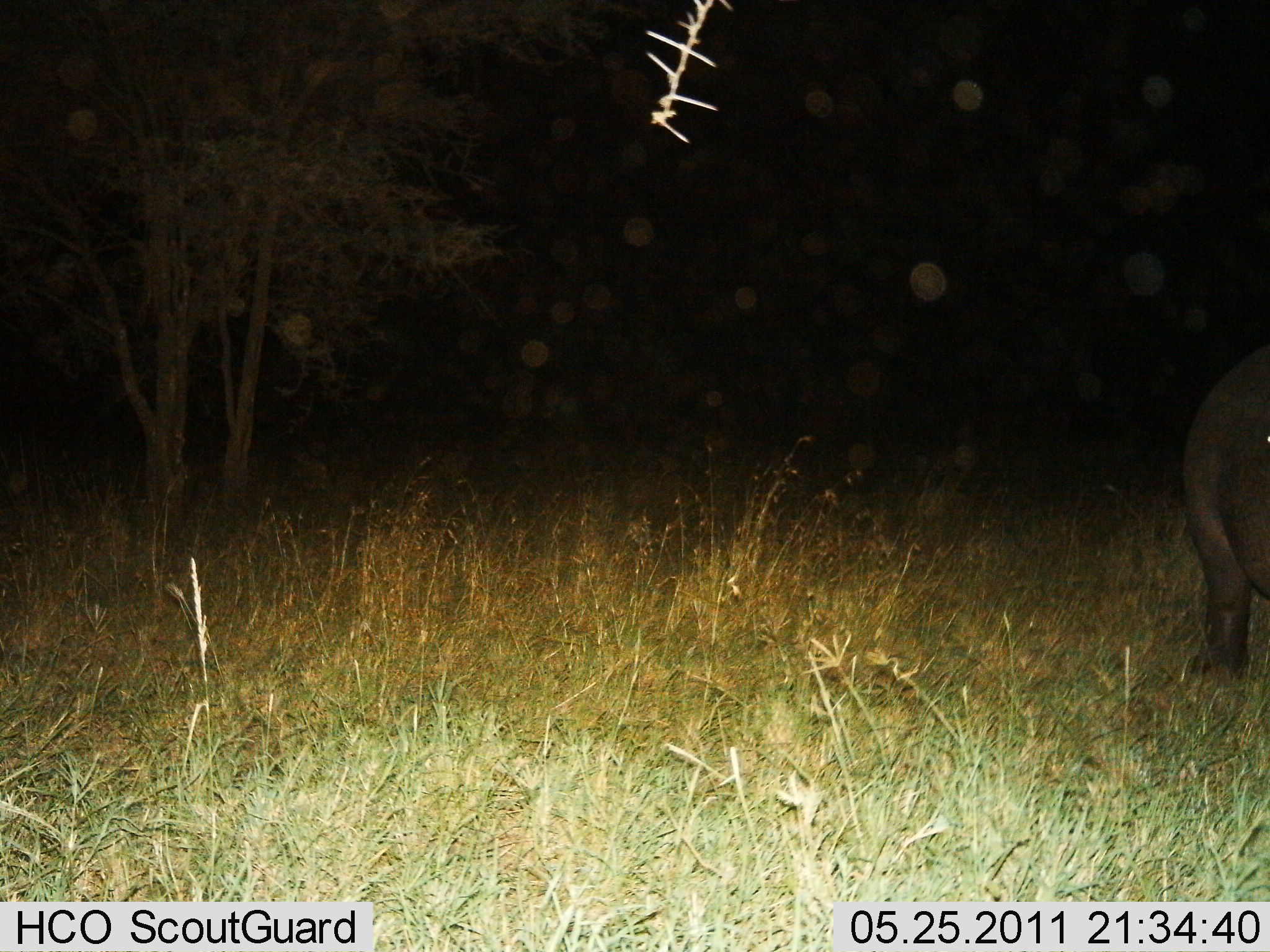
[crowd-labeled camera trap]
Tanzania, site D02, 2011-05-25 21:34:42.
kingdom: Animalia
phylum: Chordata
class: Mammalia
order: Artiodactyla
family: Hippopotamidae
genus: Hippopotamus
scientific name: Hippopotamus amphibius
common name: hippopotamus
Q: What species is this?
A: Hippopotamus (Hippopotamus amphibius).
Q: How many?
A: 1.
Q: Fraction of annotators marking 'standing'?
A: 91%.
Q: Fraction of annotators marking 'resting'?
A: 0%.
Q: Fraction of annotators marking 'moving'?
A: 0%.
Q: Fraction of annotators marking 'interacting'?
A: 0%.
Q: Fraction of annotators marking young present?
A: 0%.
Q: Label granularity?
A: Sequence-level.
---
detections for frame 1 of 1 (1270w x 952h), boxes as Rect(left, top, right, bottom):
animal: Rect(1179, 339, 1268, 680)